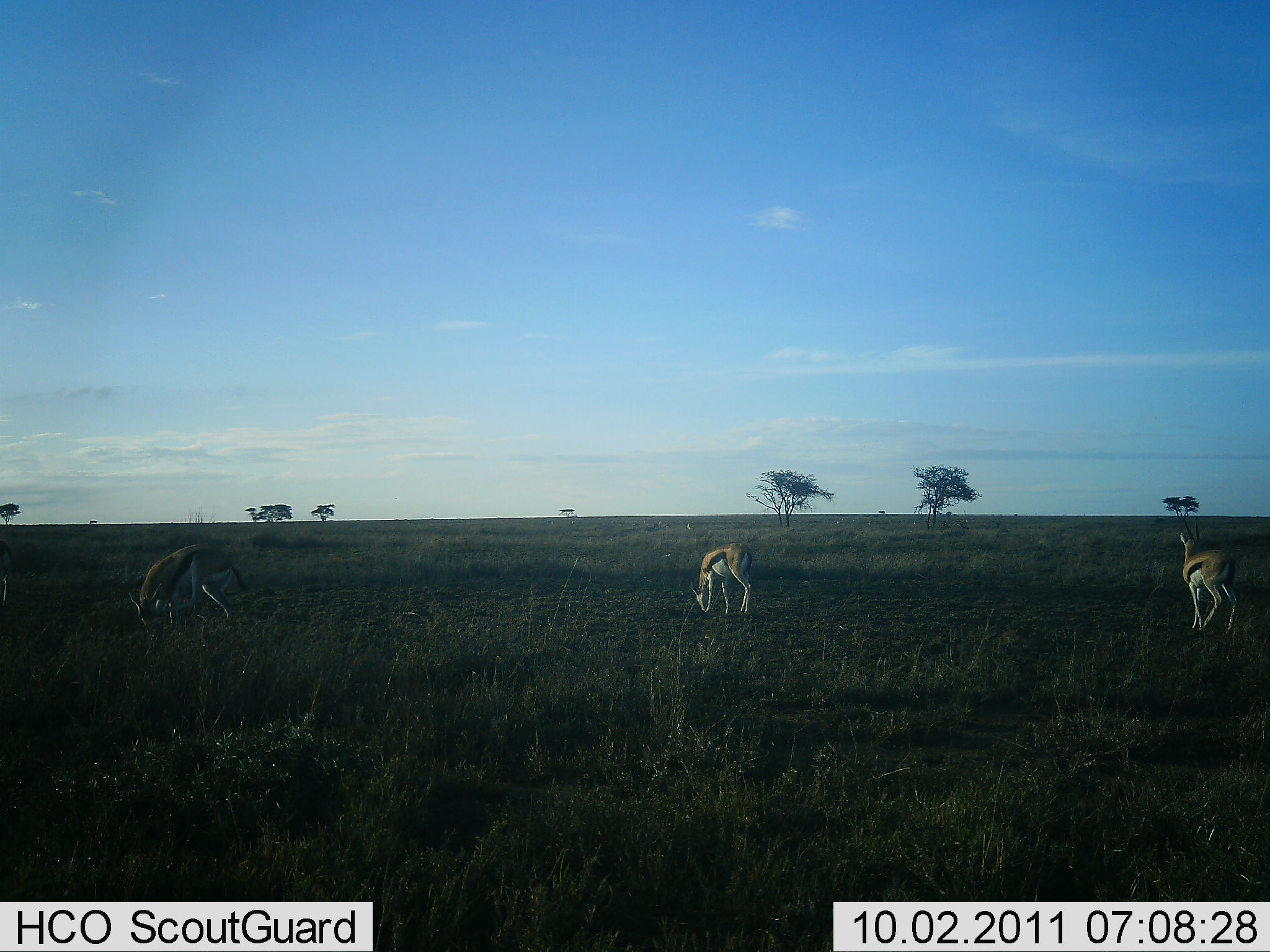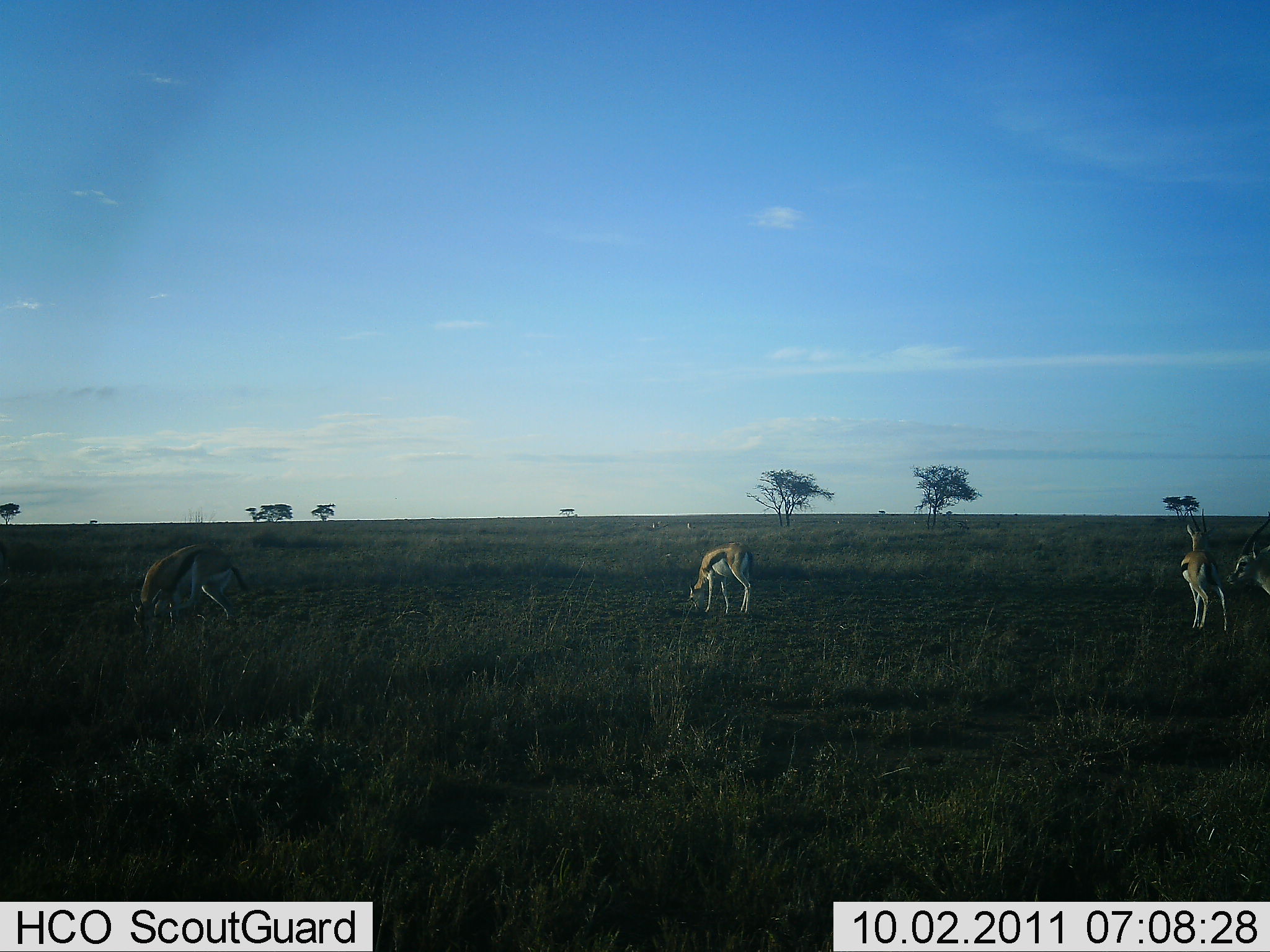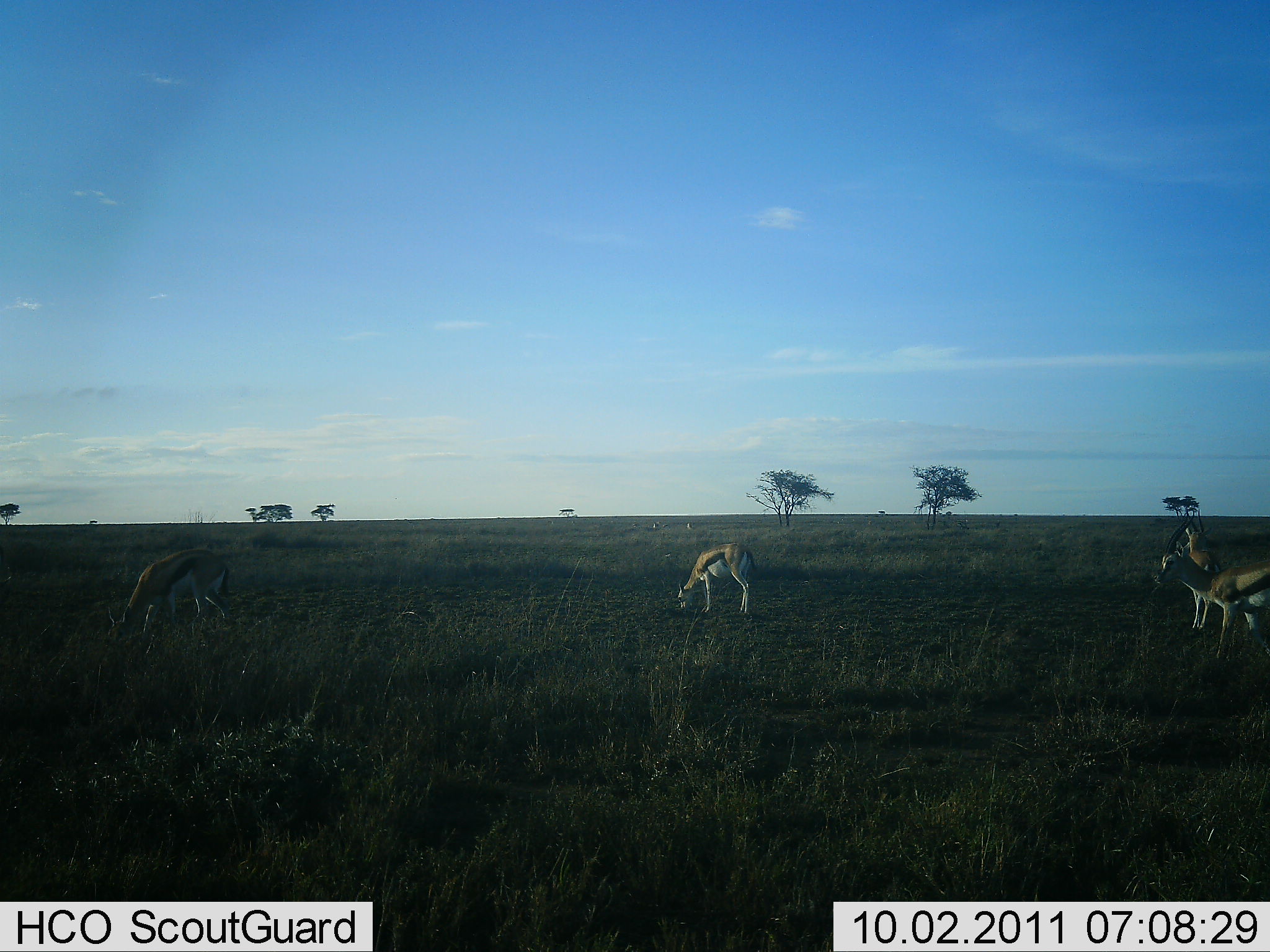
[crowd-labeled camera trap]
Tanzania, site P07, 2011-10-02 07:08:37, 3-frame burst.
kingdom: Animalia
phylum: Chordata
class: Mammalia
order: Artiodactyla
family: Bovidae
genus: Eudorcas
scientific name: Eudorcas thomsonii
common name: thomson's gazelle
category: gazellethomsons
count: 4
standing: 25%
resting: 0%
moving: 38%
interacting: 0%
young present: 0%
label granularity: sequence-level